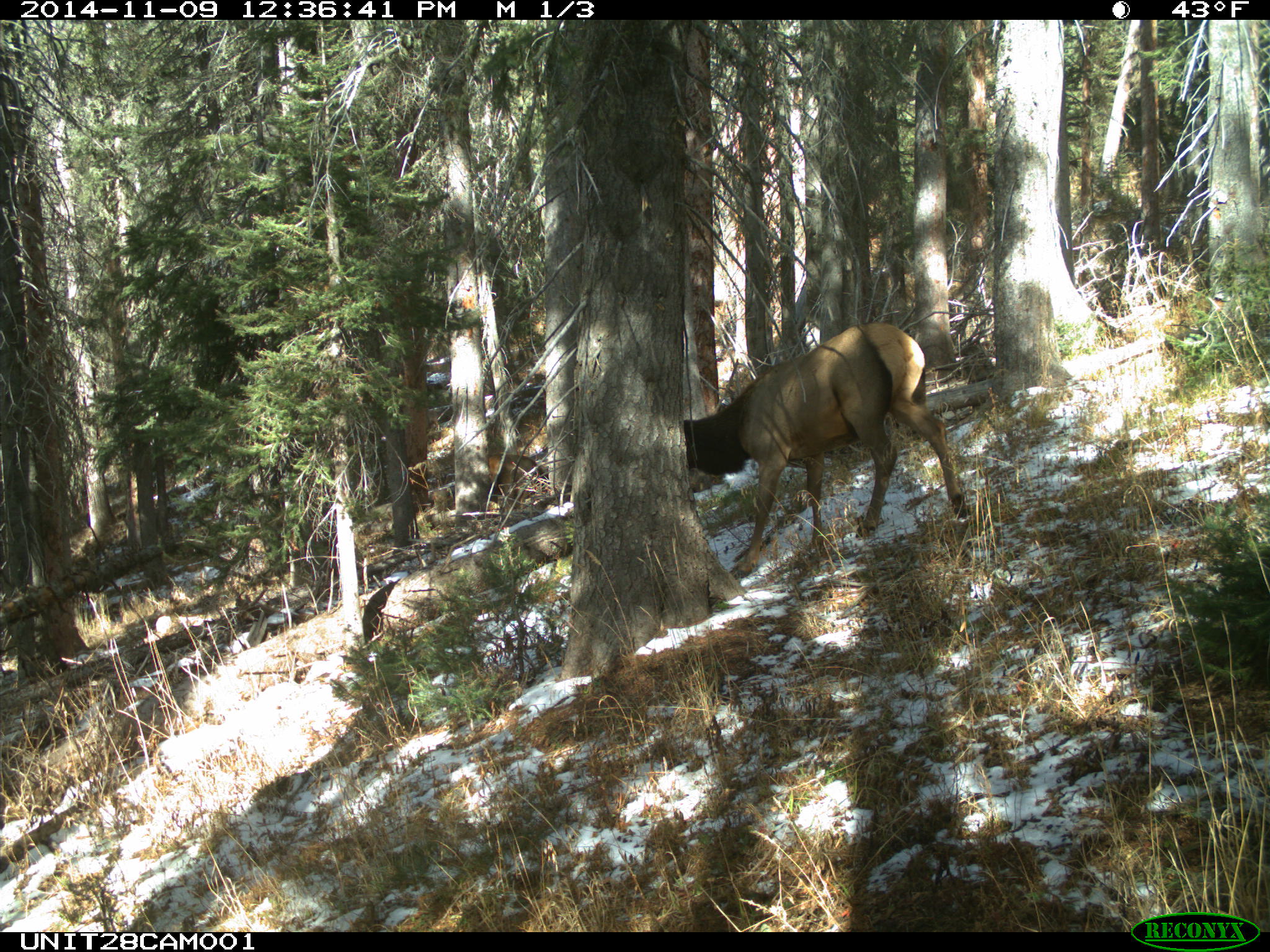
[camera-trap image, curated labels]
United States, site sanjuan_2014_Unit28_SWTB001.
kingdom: Animalia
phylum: Chordata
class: Mammalia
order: Artiodactyla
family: Cervidae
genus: Cervus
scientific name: Cervus elaphus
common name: red deer